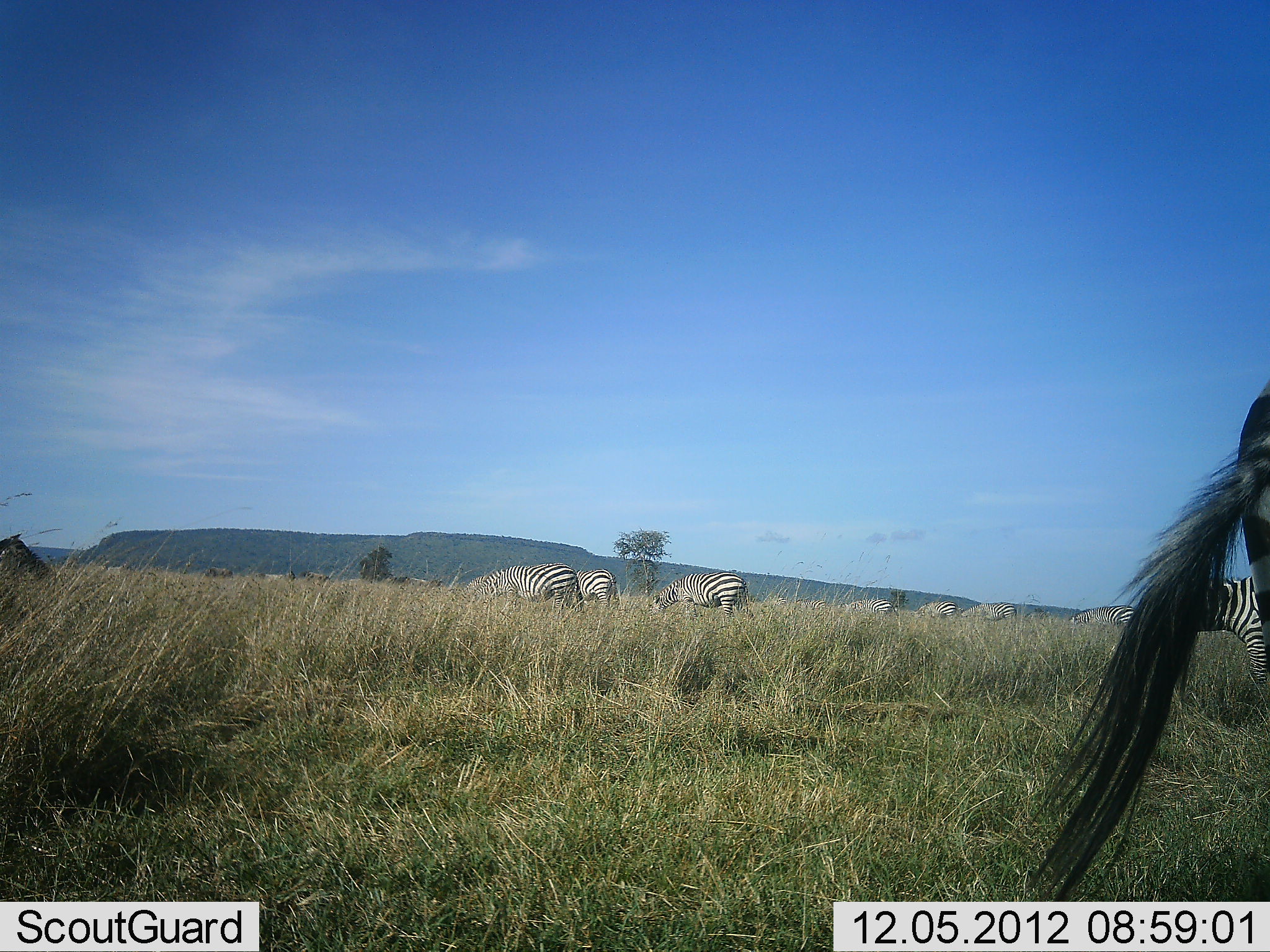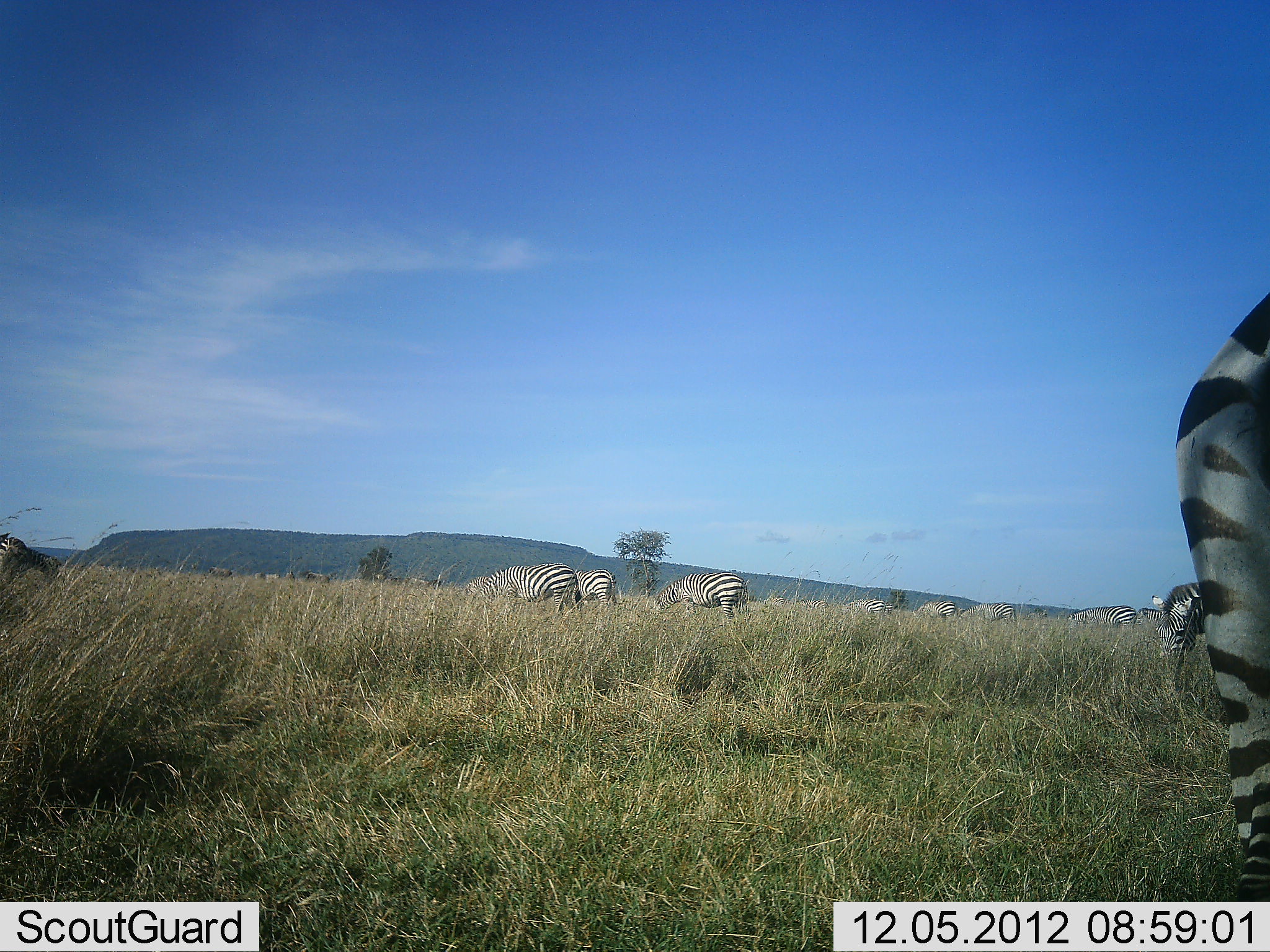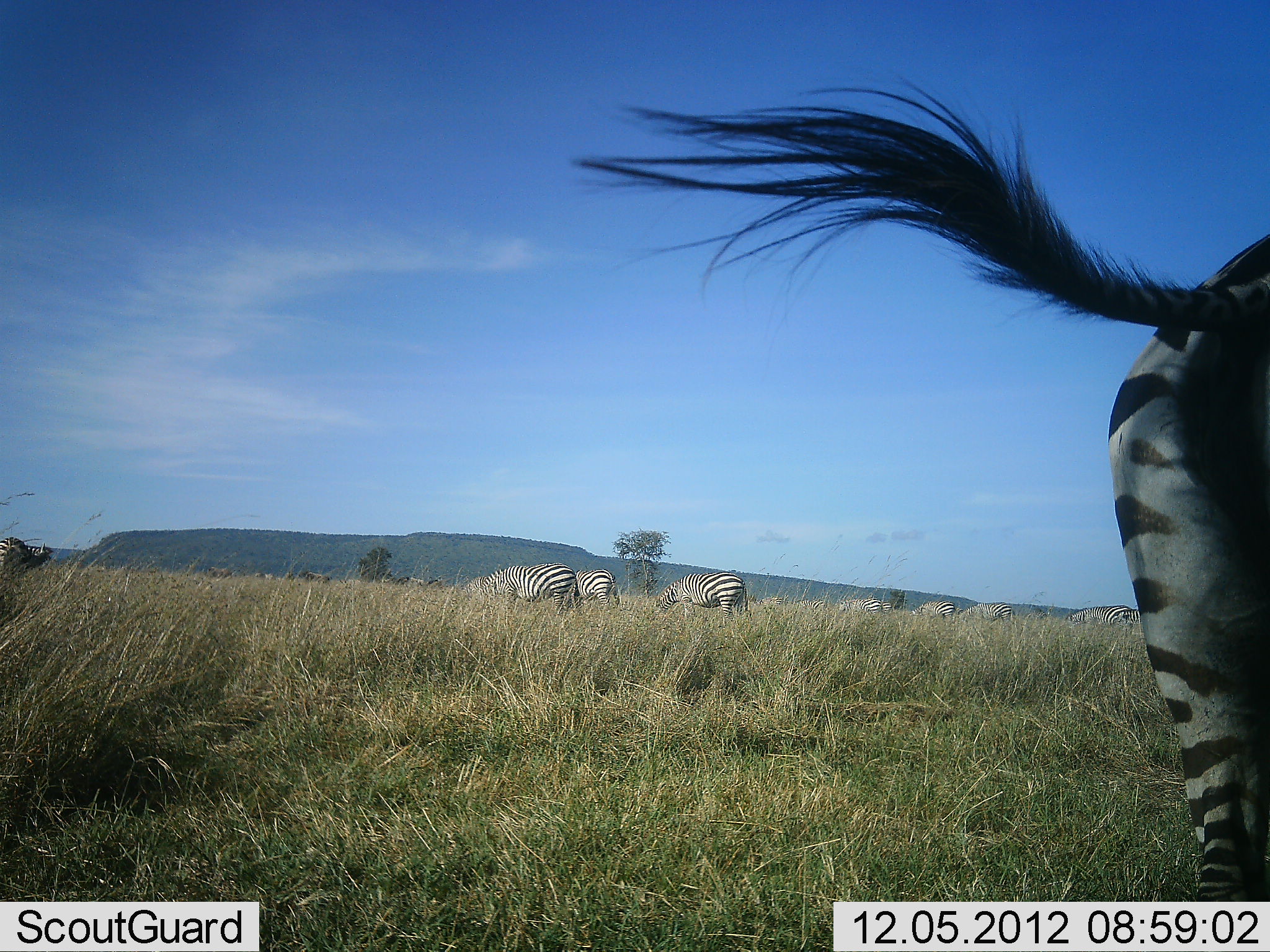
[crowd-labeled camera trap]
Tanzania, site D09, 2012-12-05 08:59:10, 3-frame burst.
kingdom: Animalia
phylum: Chordata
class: Mammalia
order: Perissodactyla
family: Equidae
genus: Equus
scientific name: Equus quagga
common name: plains zebra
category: zebra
Zebra (plains zebra) (Equus quagga), count 10. Behavior (volunteer vote fractions): standing 64%, resting 0%, moving 18%, interacting 0%. Young present (vote fraction): 0%. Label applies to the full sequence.